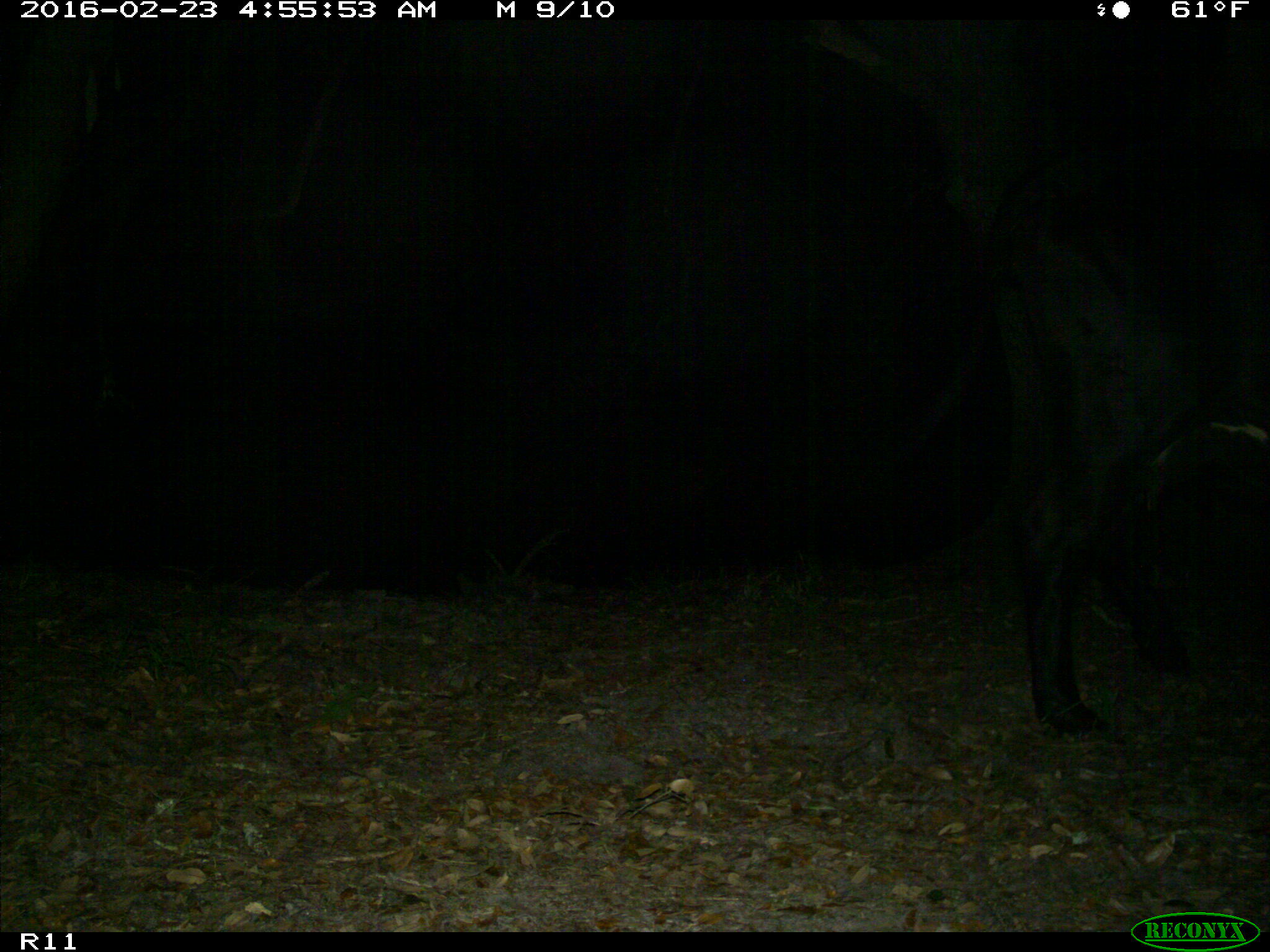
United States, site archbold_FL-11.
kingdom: Animalia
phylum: Chordata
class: Mammalia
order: Artiodactyla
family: Bovidae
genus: Bos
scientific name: Bos taurus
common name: domestic cow